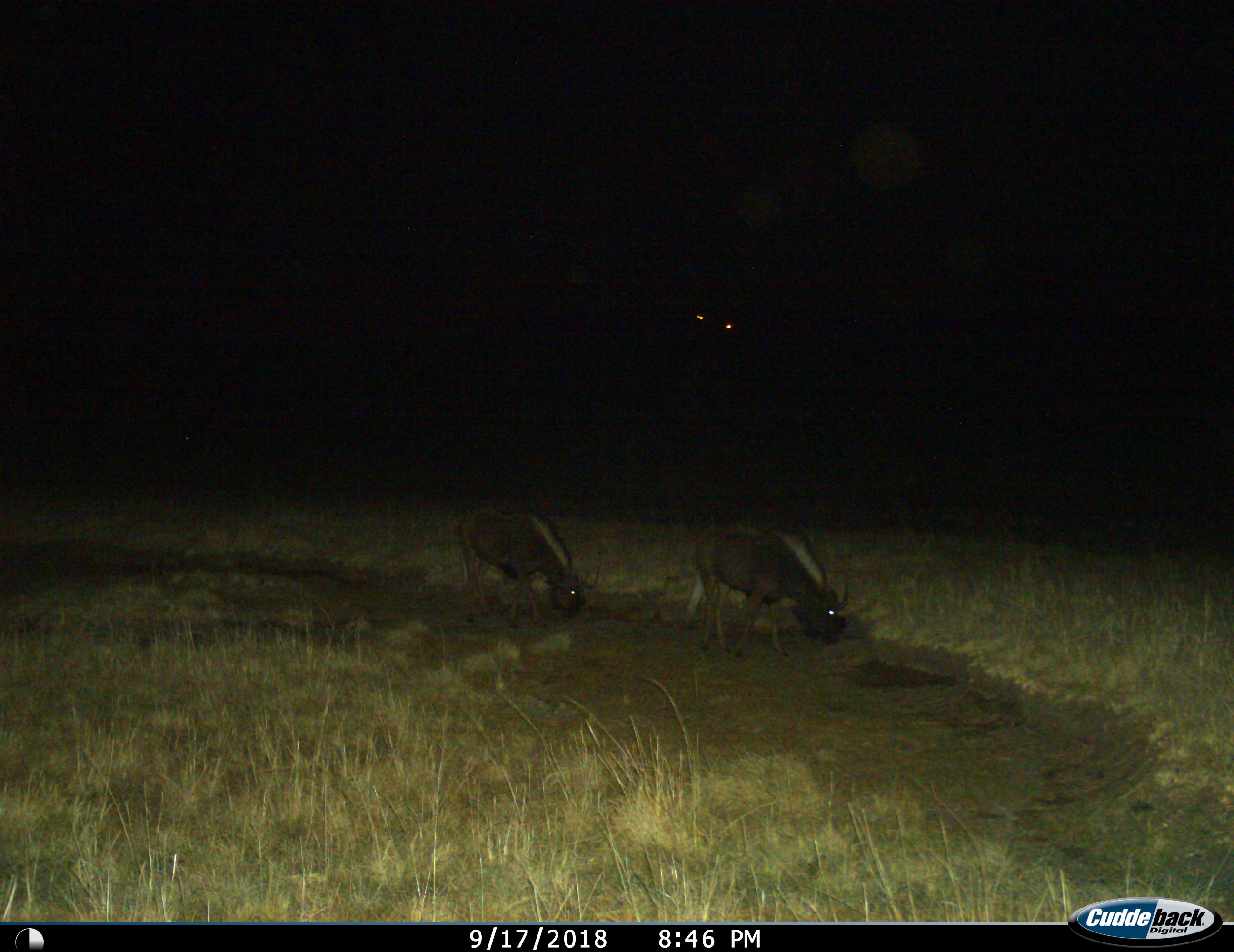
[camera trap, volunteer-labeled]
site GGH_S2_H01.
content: unidentified animal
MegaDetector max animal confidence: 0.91